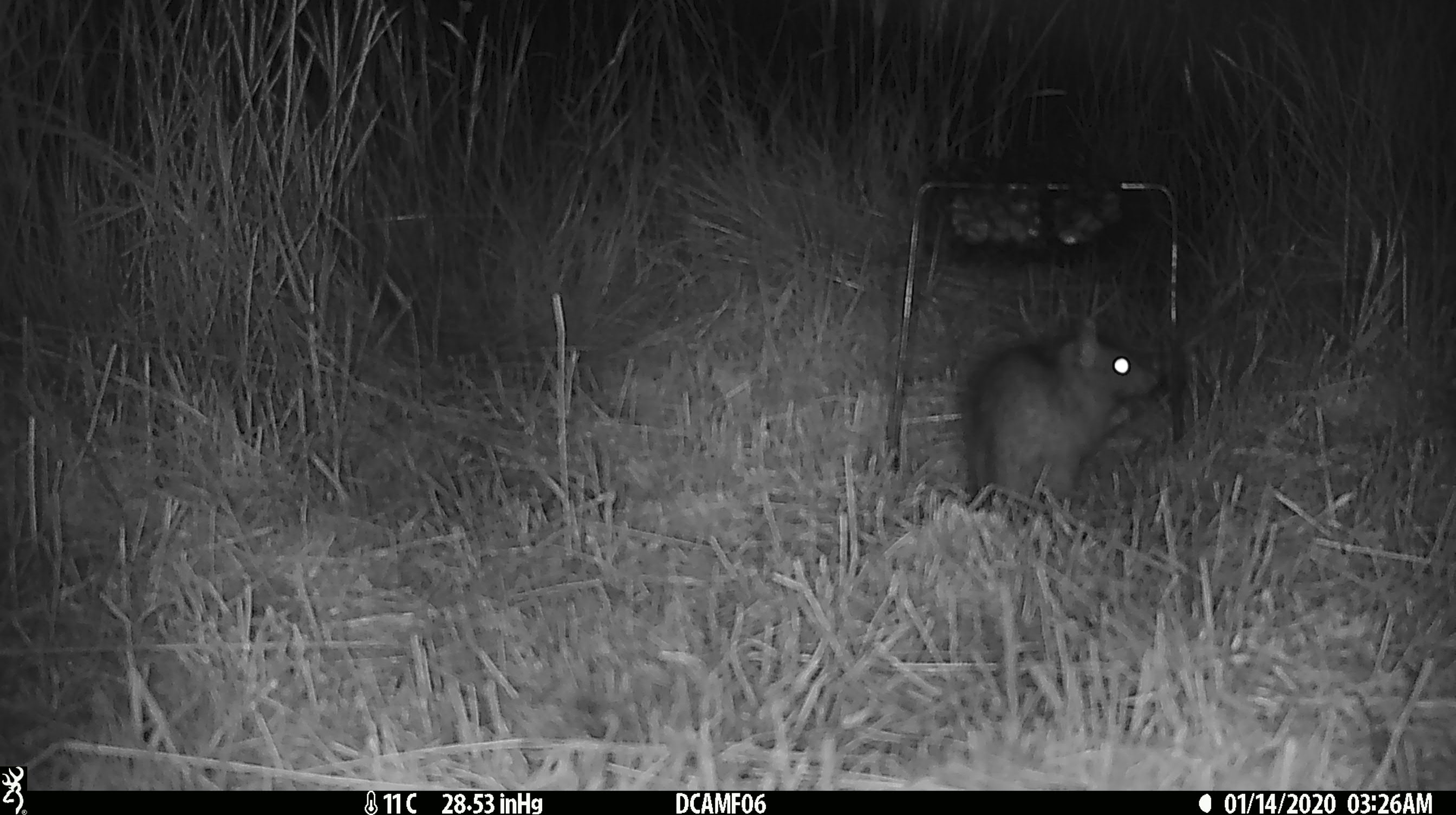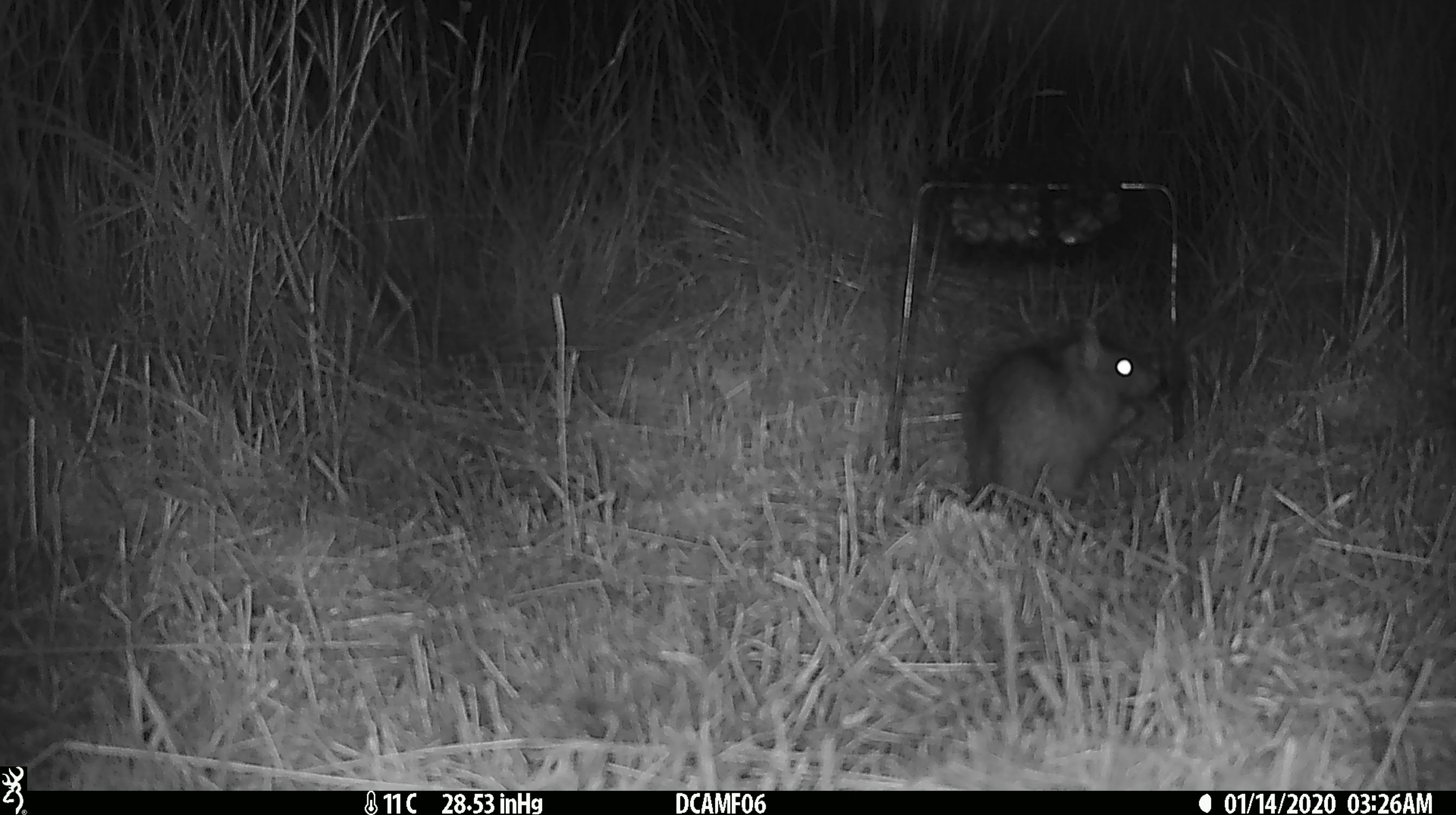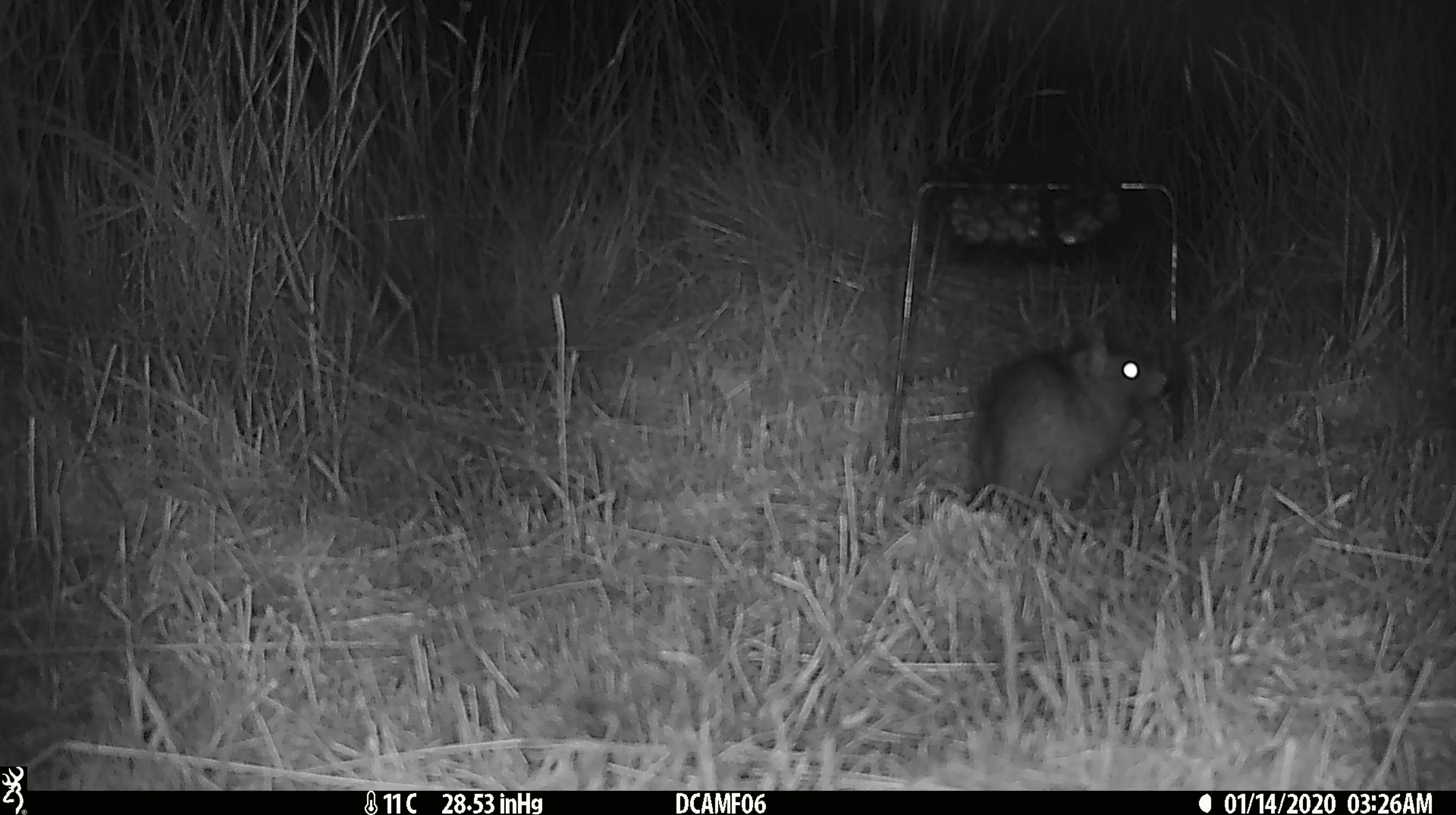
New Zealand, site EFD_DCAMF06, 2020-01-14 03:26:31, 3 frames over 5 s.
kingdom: Animalia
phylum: Chordata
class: Mammalia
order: Rodentia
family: Muridae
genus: Rattus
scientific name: Rattus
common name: rat